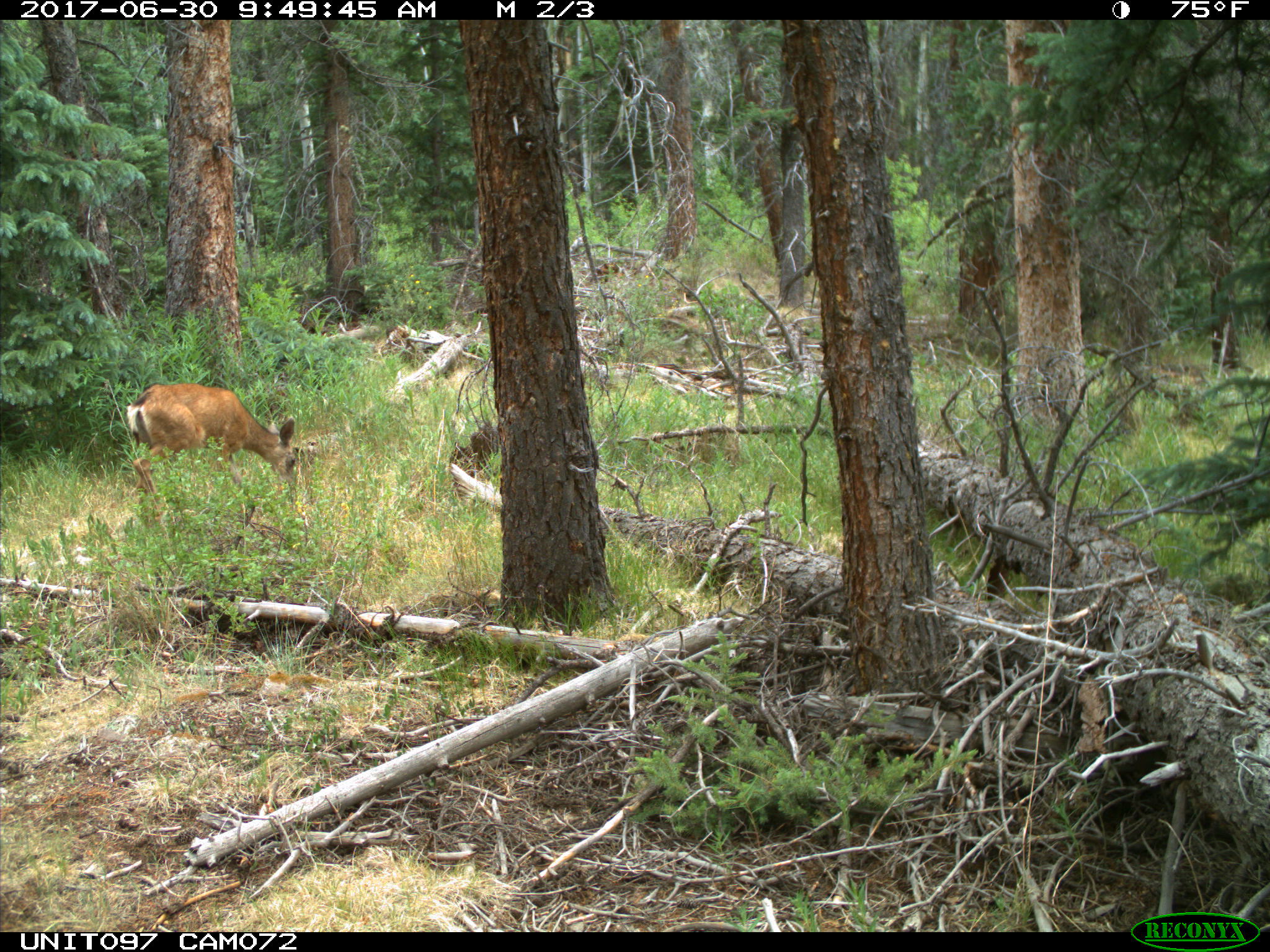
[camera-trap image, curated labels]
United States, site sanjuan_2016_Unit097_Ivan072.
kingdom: Animalia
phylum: Chordata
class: Mammalia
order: Artiodactyla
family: Cervidae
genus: Odocoileus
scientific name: Odocoileus hemionus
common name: mule deer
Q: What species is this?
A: Odocoileus hemionus (mule deer).